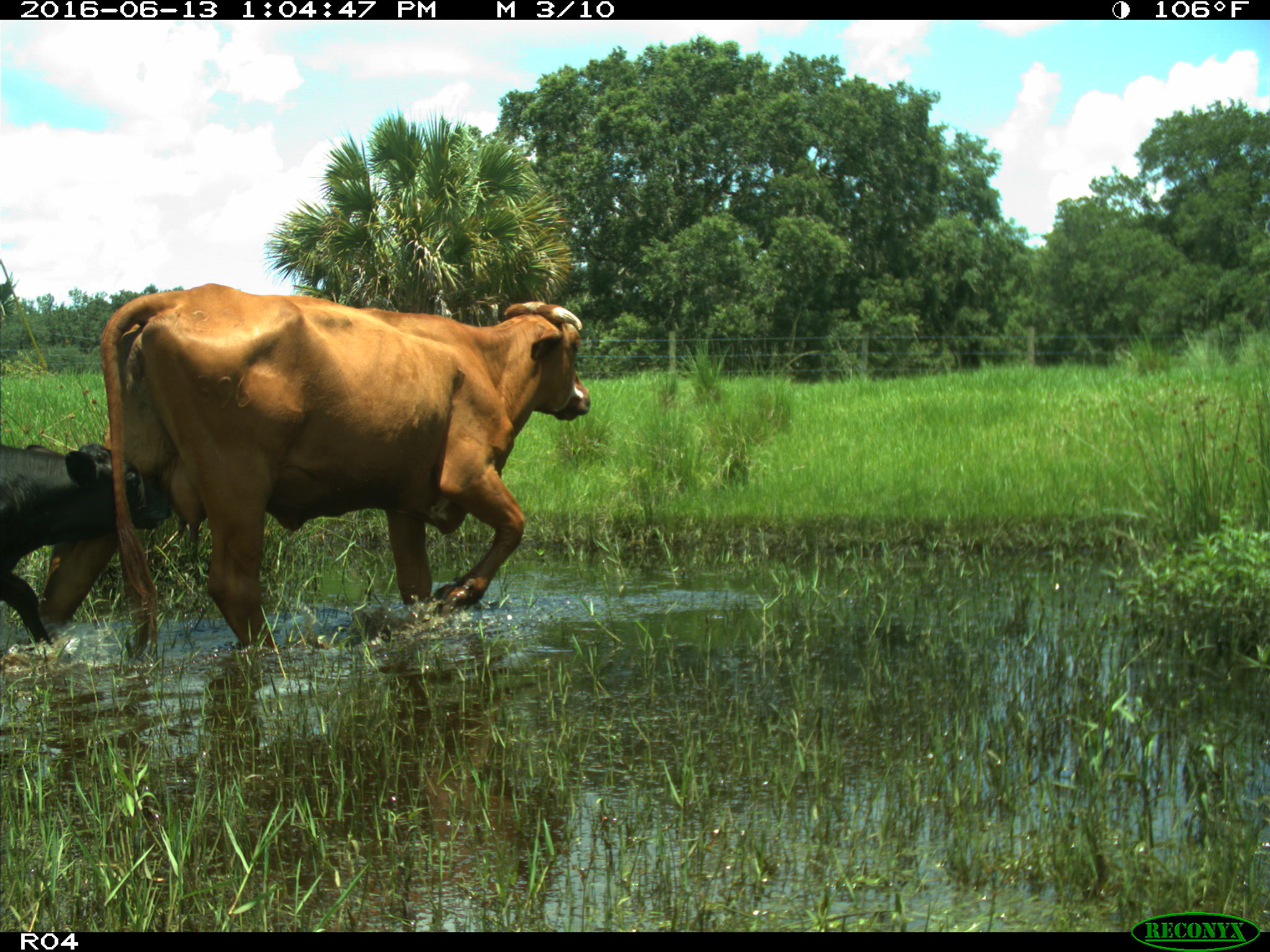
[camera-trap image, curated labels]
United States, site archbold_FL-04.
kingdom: Animalia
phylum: Chordata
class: Mammalia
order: Artiodactyla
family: Bovidae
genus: Bos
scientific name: Bos taurus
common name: domestic cow